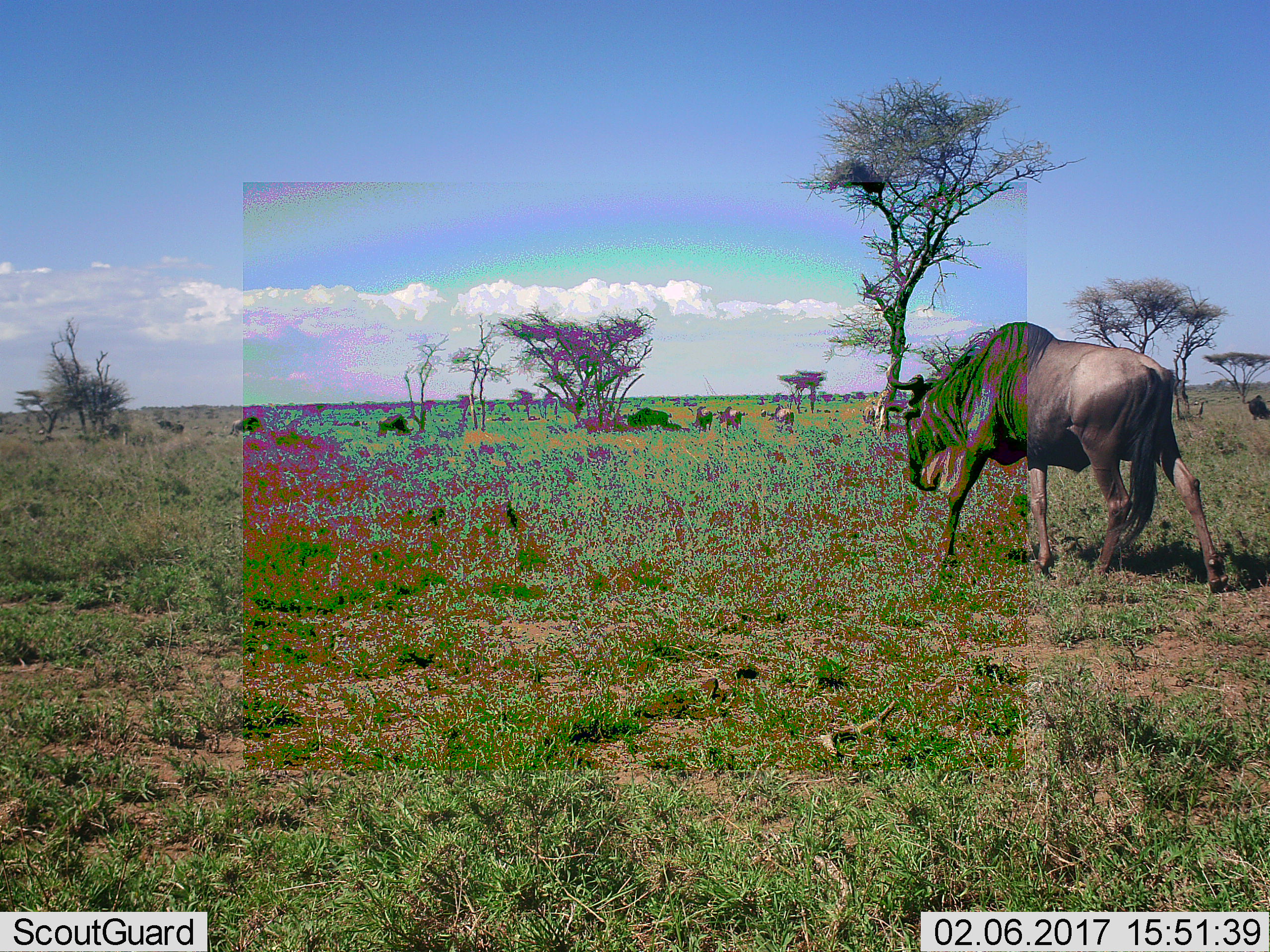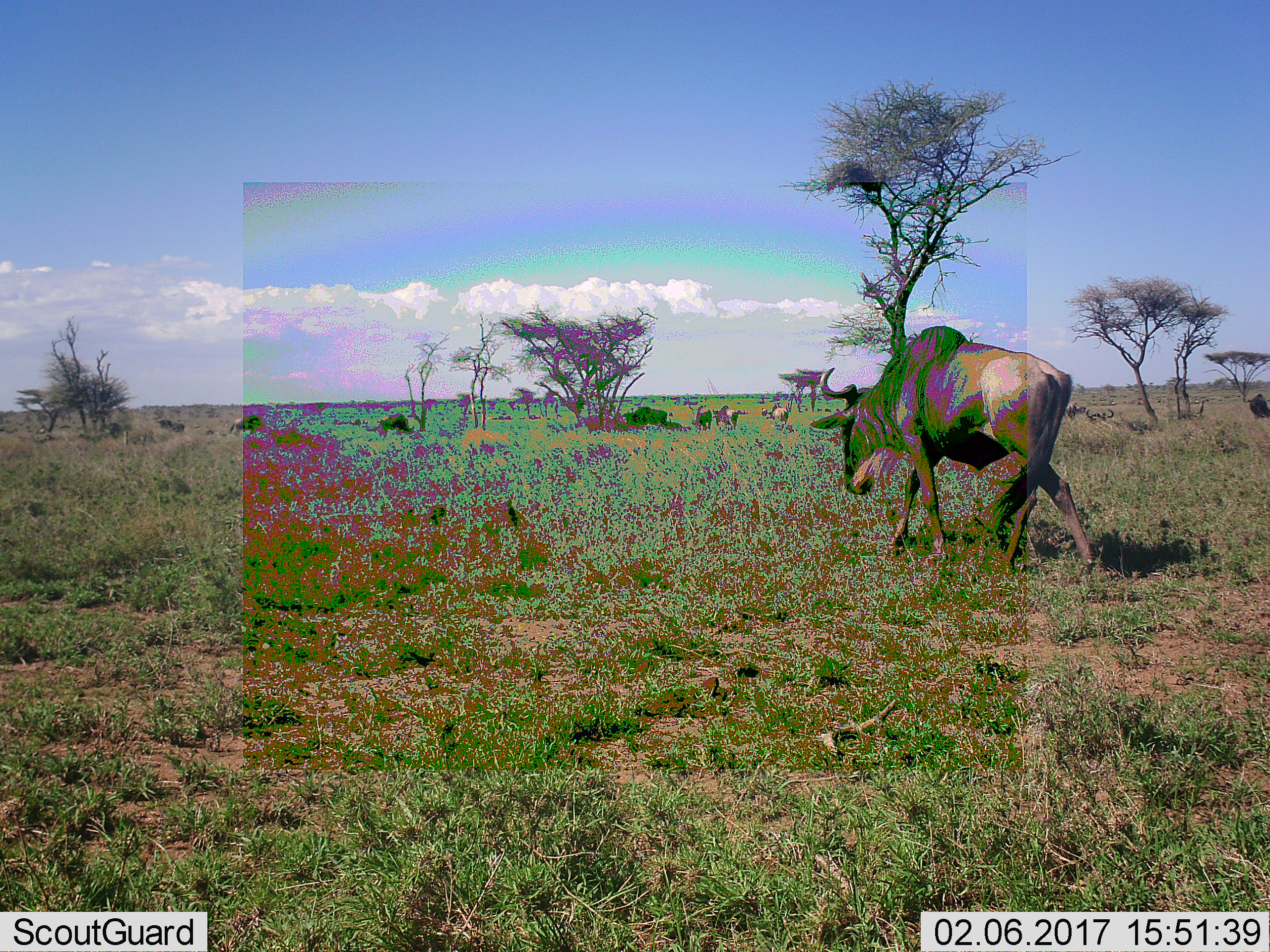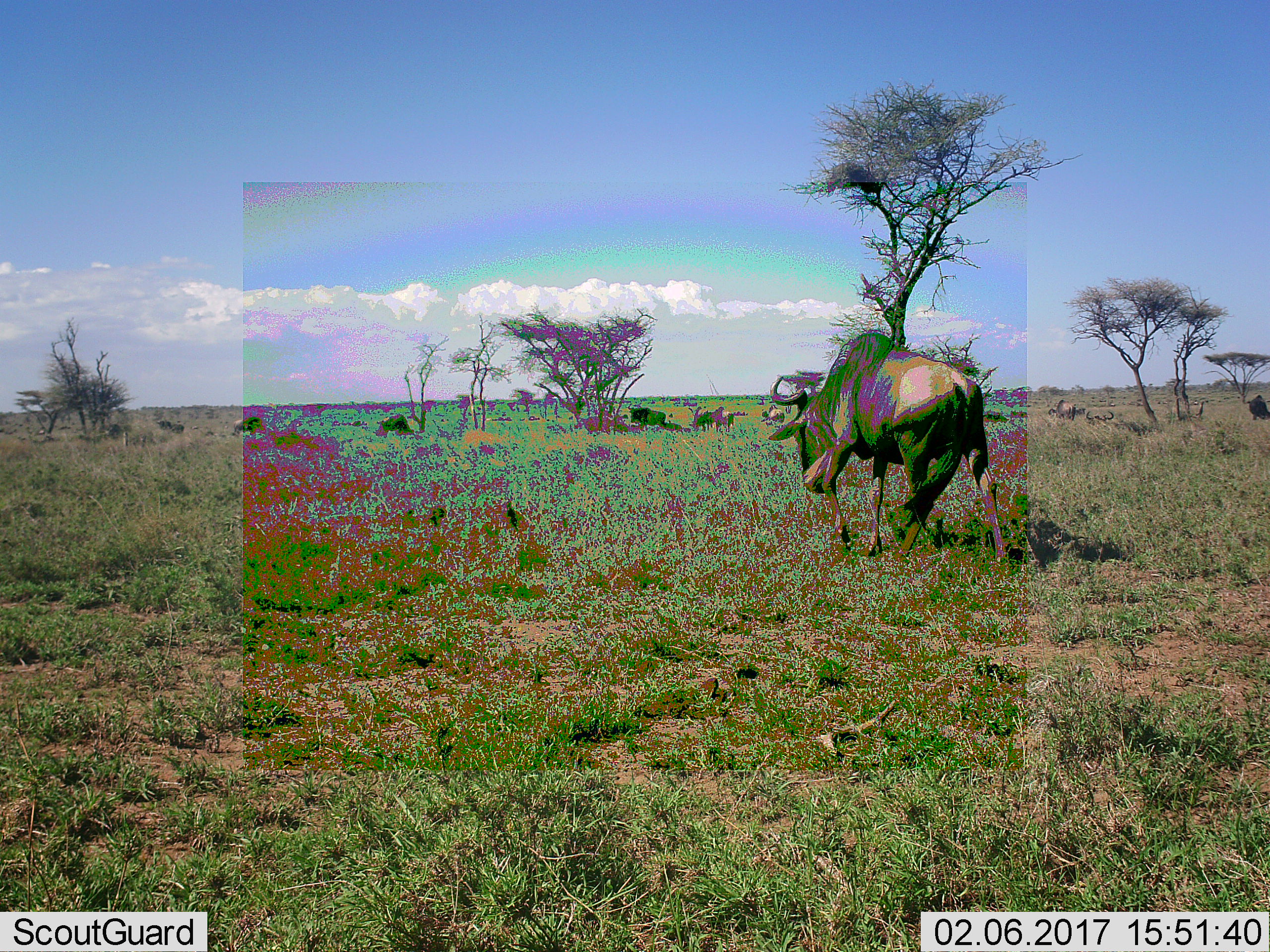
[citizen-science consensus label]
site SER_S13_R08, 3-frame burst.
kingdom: Animalia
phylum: Chordata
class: Mammalia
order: Artiodactyla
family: Bovidae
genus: Connochaetes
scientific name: Connochaetes taurinus taurinus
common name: blue wildebeest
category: wildebeestblue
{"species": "wildebeestblue (blue wildebeest) (Connochaetes taurinus taurinus)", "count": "11-50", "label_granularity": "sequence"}